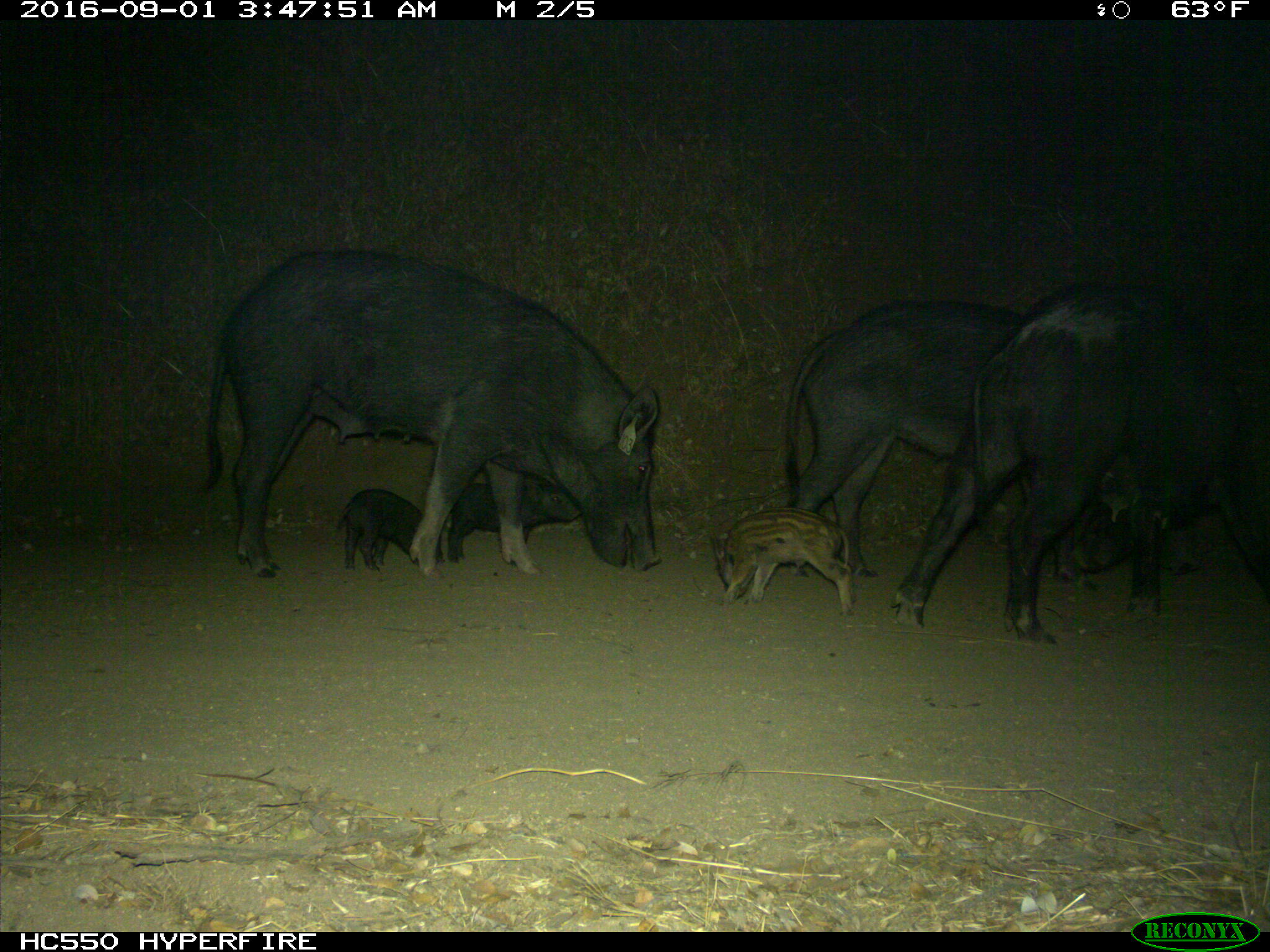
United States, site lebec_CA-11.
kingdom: Animalia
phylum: Chordata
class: Mammalia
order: Artiodactyla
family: Suidae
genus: Sus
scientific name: Sus scrofa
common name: wild boar